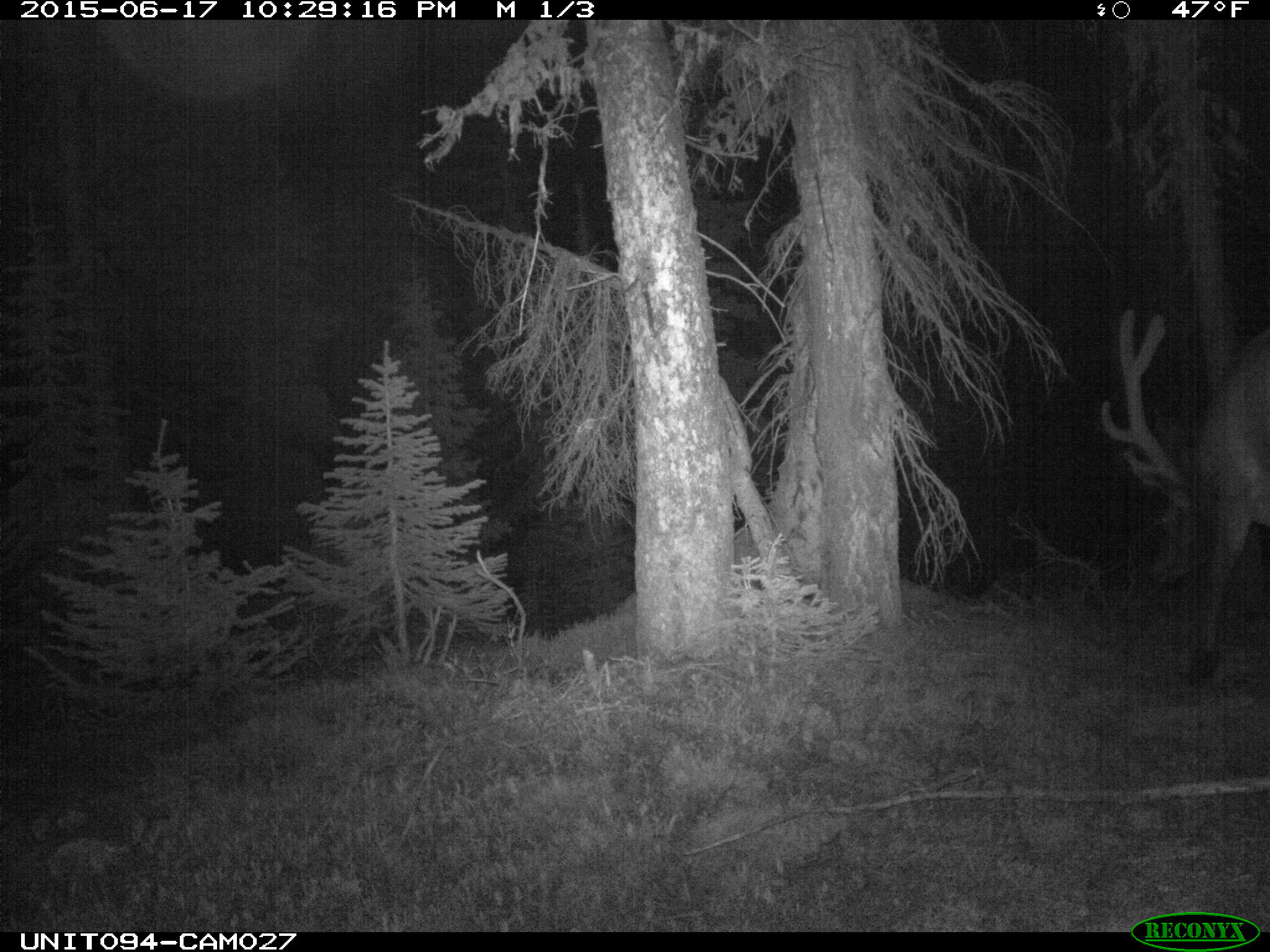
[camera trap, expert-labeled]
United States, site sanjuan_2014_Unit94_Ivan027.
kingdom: Animalia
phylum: Chordata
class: Mammalia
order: Artiodactyla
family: Cervidae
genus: Cervus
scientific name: Cervus elaphus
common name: red deer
Cervus elaphus (red deer).